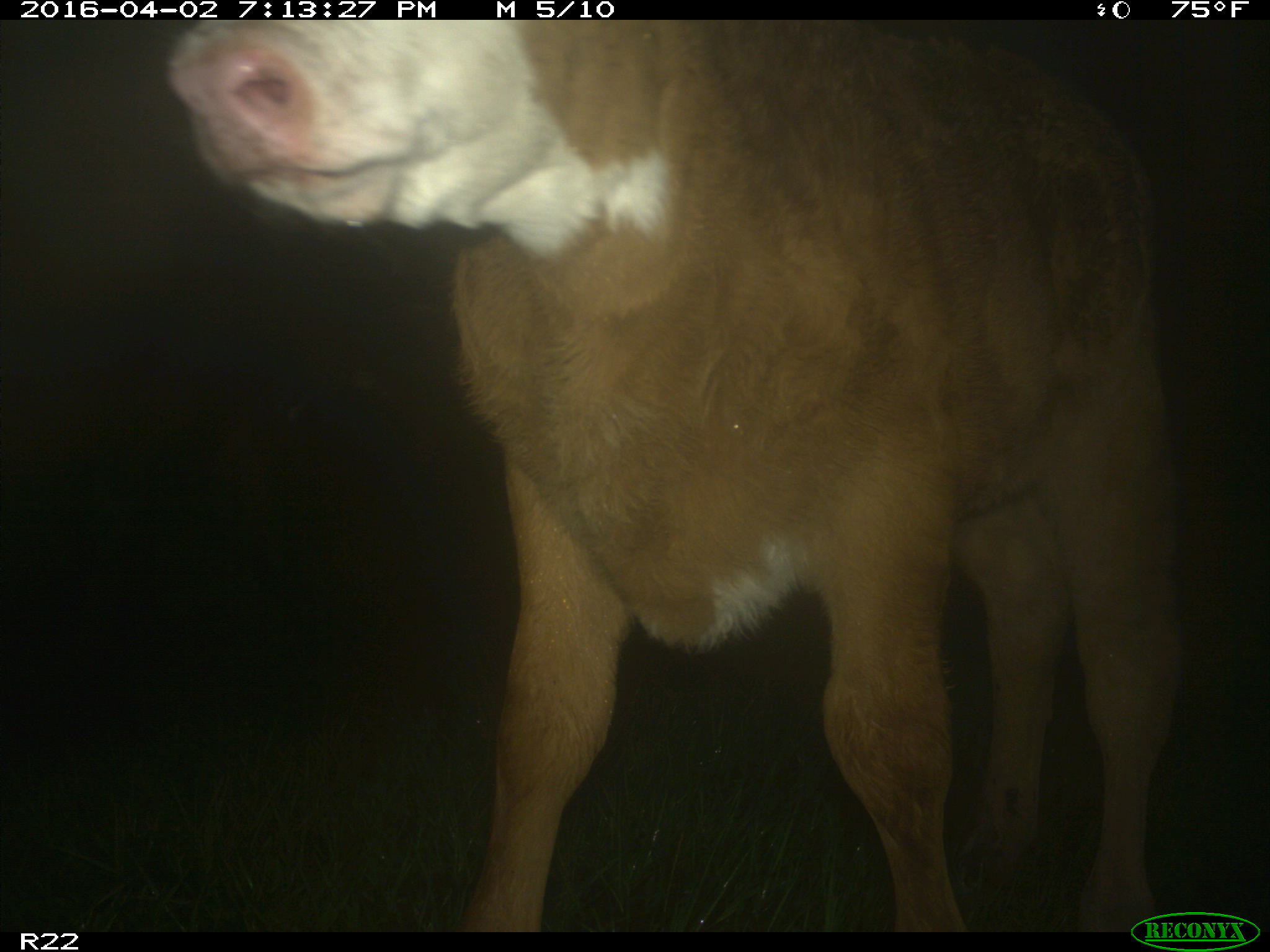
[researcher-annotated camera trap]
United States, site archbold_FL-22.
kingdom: Animalia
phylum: Chordata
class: Mammalia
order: Artiodactyla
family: Bovidae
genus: Bos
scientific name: Bos taurus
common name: domestic cow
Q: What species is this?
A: Bos taurus (domestic cow).